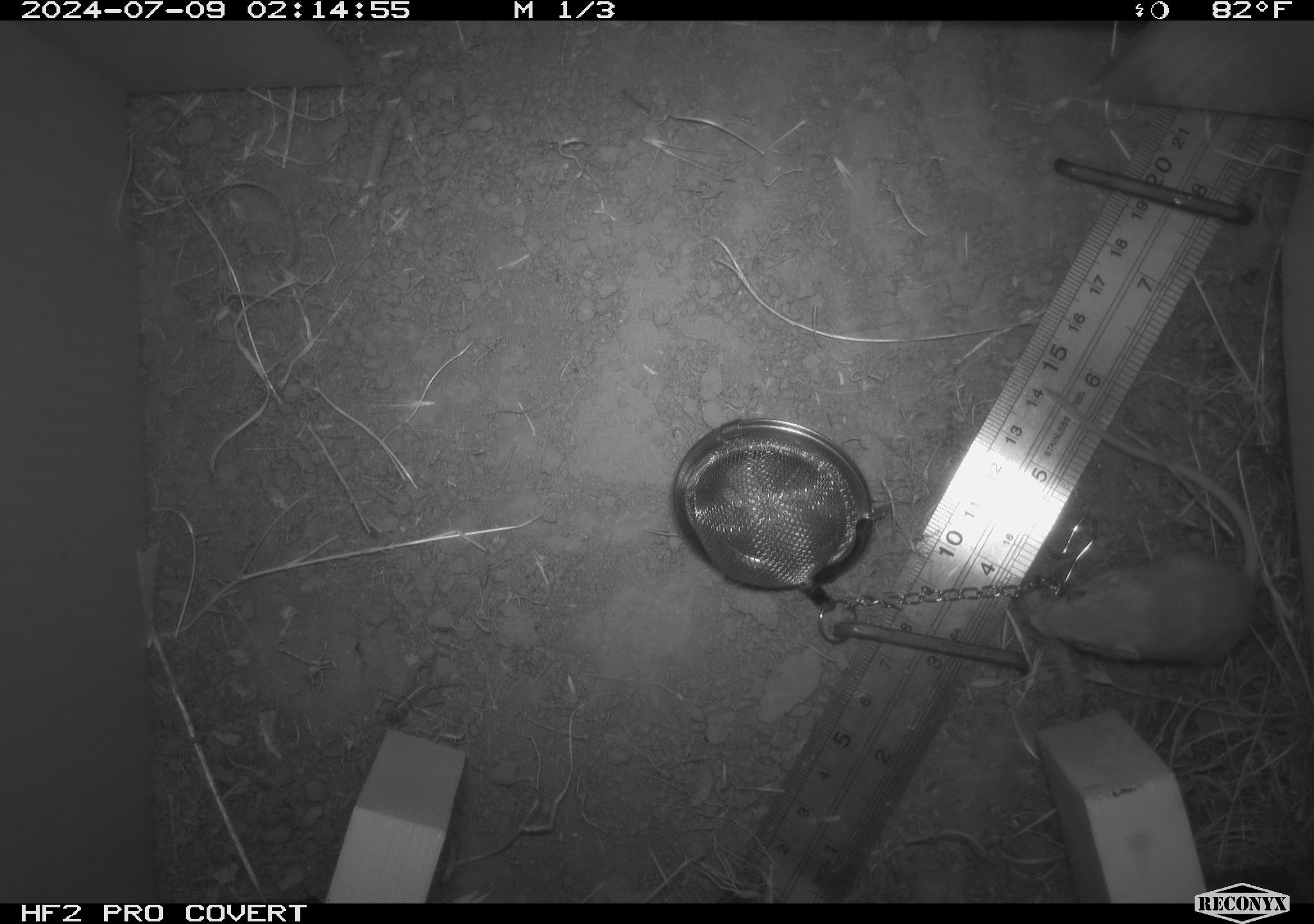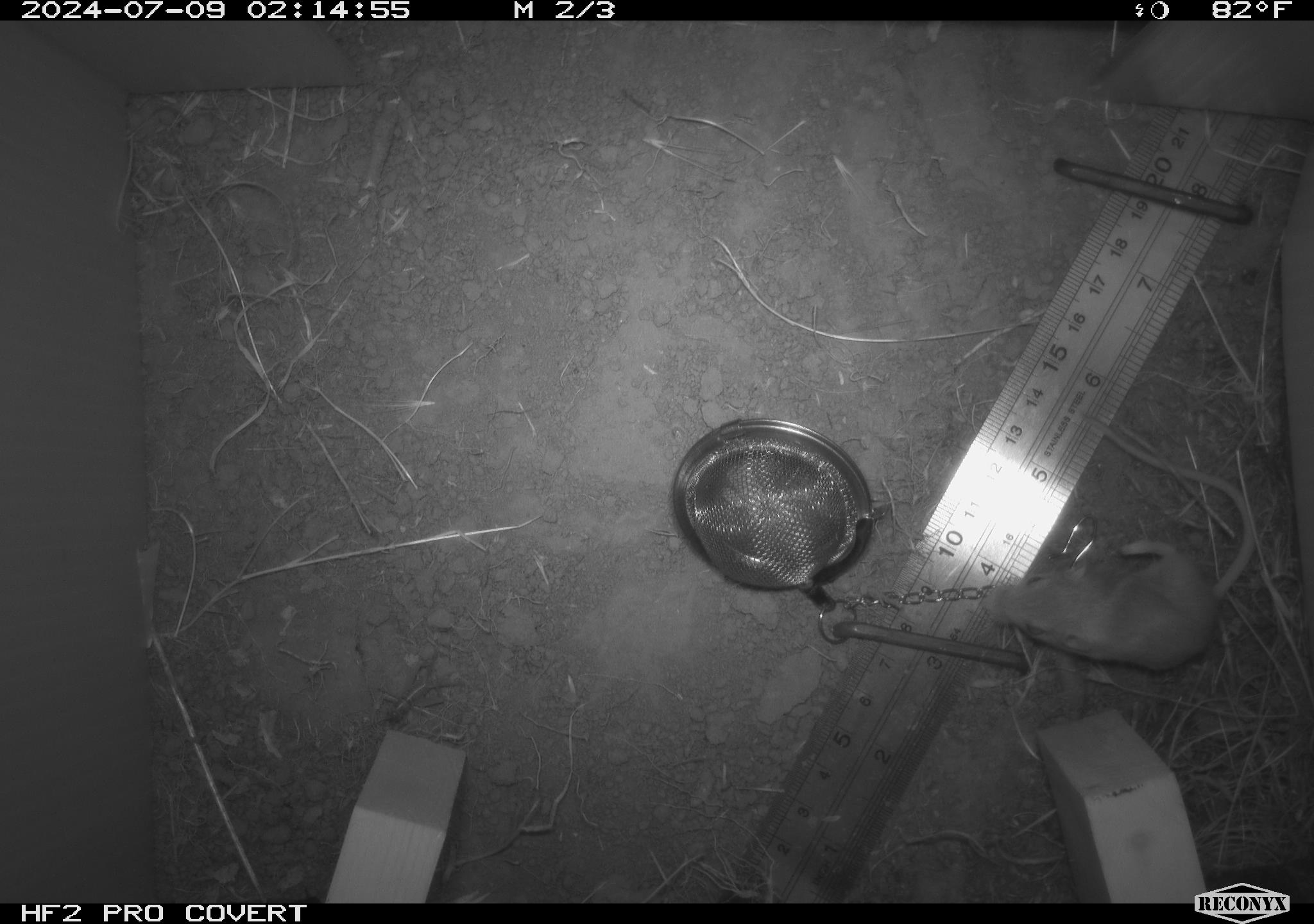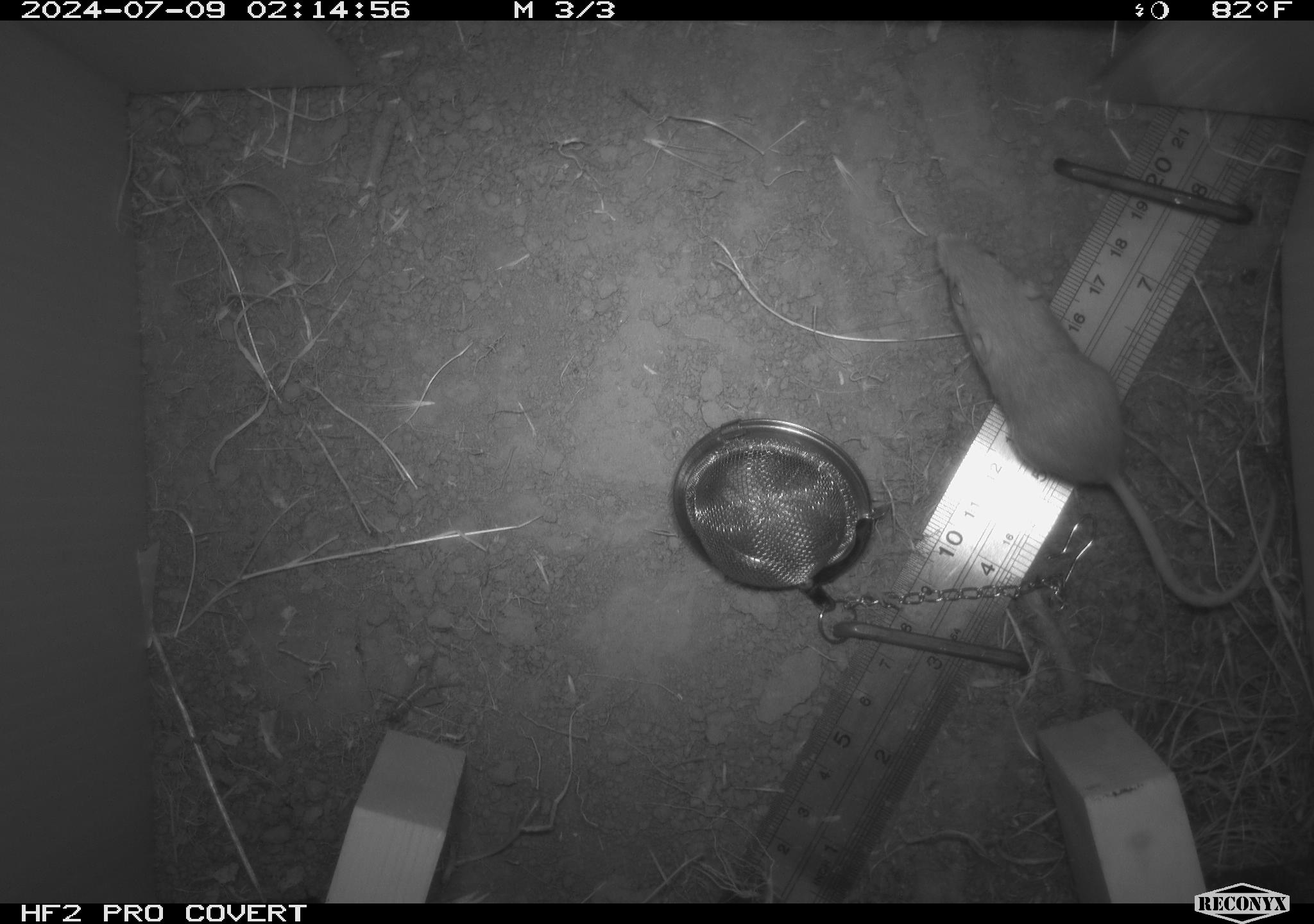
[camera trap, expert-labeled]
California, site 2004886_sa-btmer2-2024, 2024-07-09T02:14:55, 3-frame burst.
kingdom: Animalia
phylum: Chordata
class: Mammalia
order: Rodentia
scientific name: Rodentia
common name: mouse species